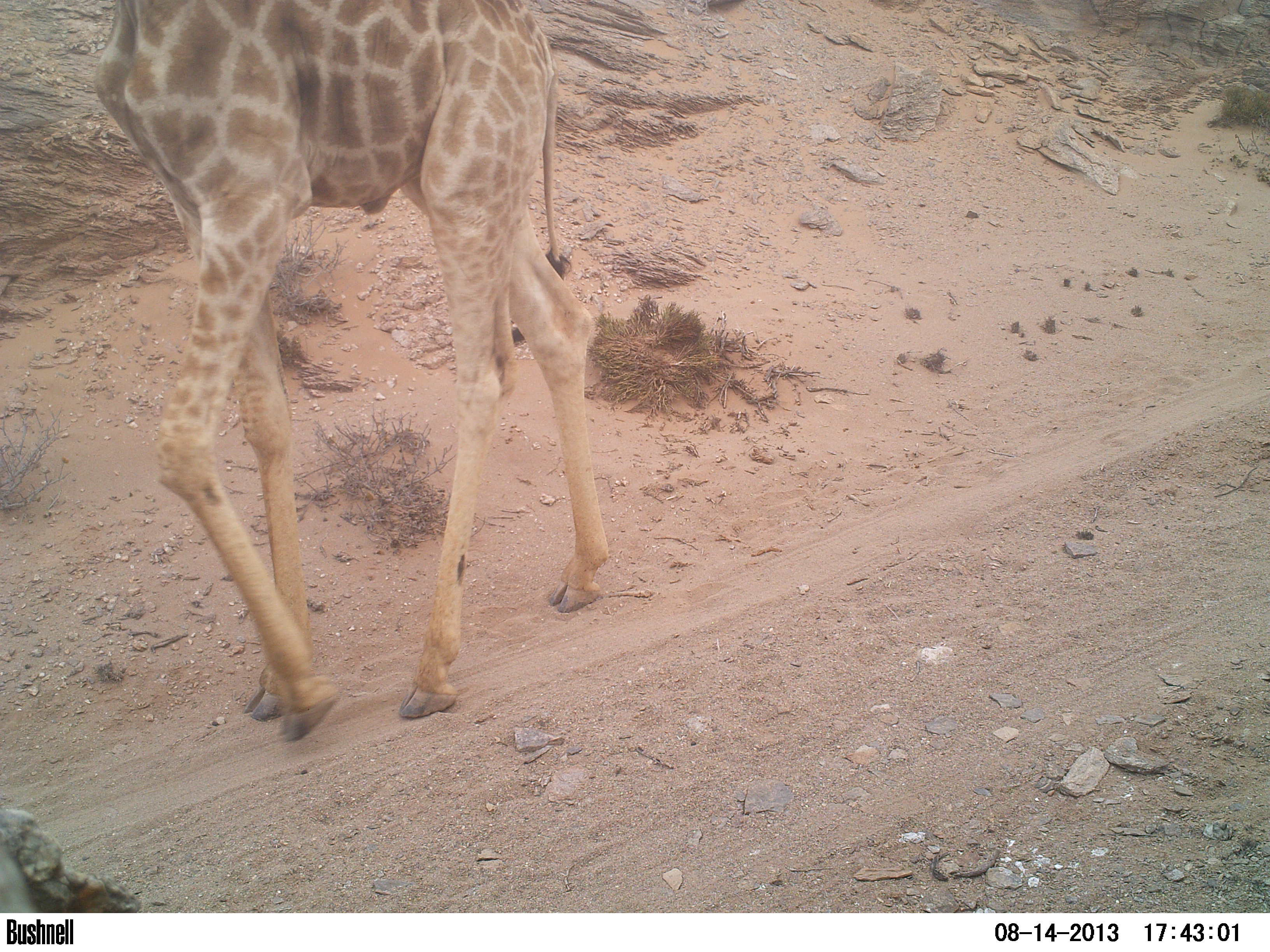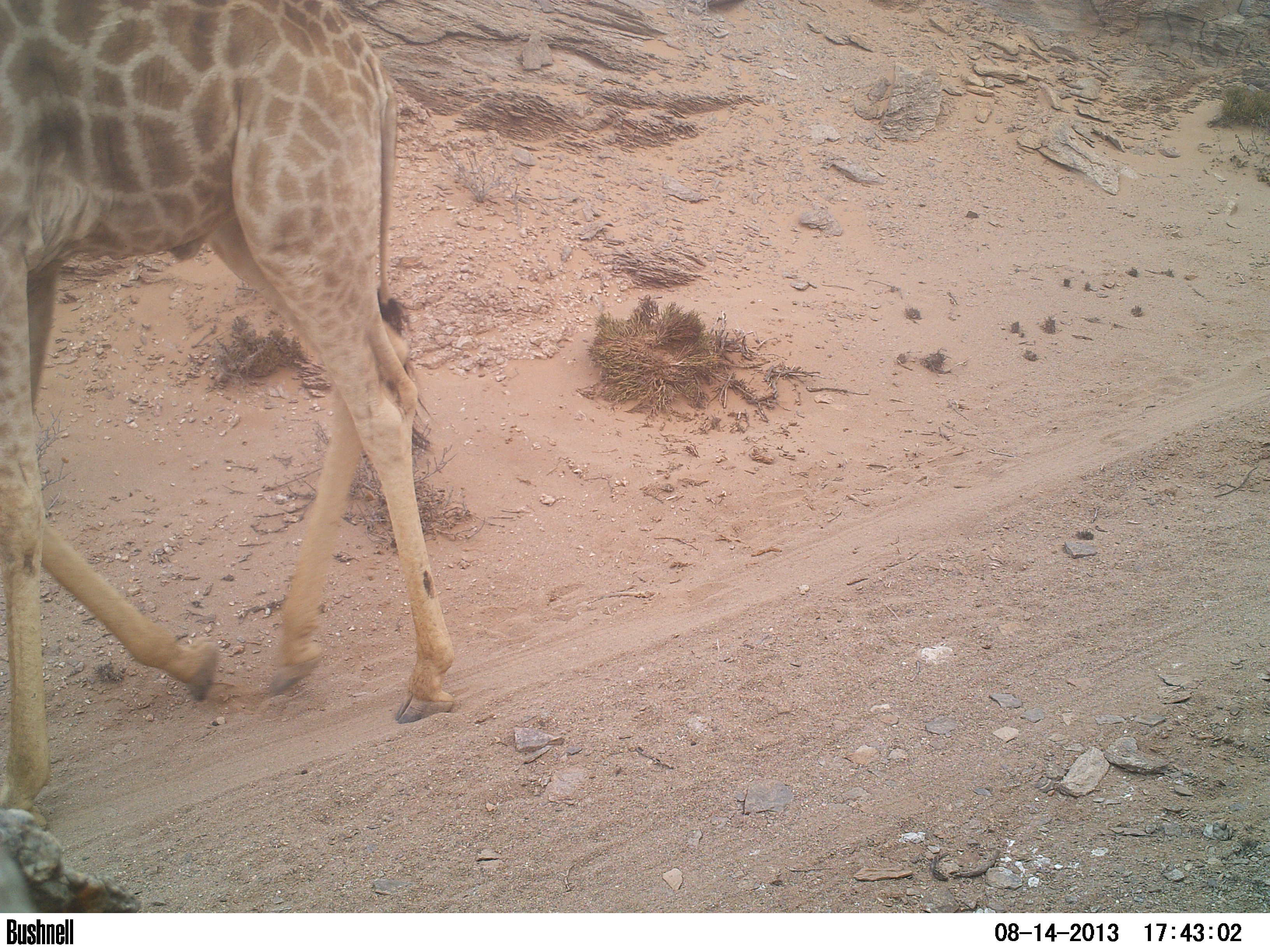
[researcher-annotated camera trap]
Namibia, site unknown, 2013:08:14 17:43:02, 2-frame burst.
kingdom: Animalia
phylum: Chordata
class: Mammalia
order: Artiodactyla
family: Giraffidae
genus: Giraffa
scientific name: Giraffa camelopardalis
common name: giraffe